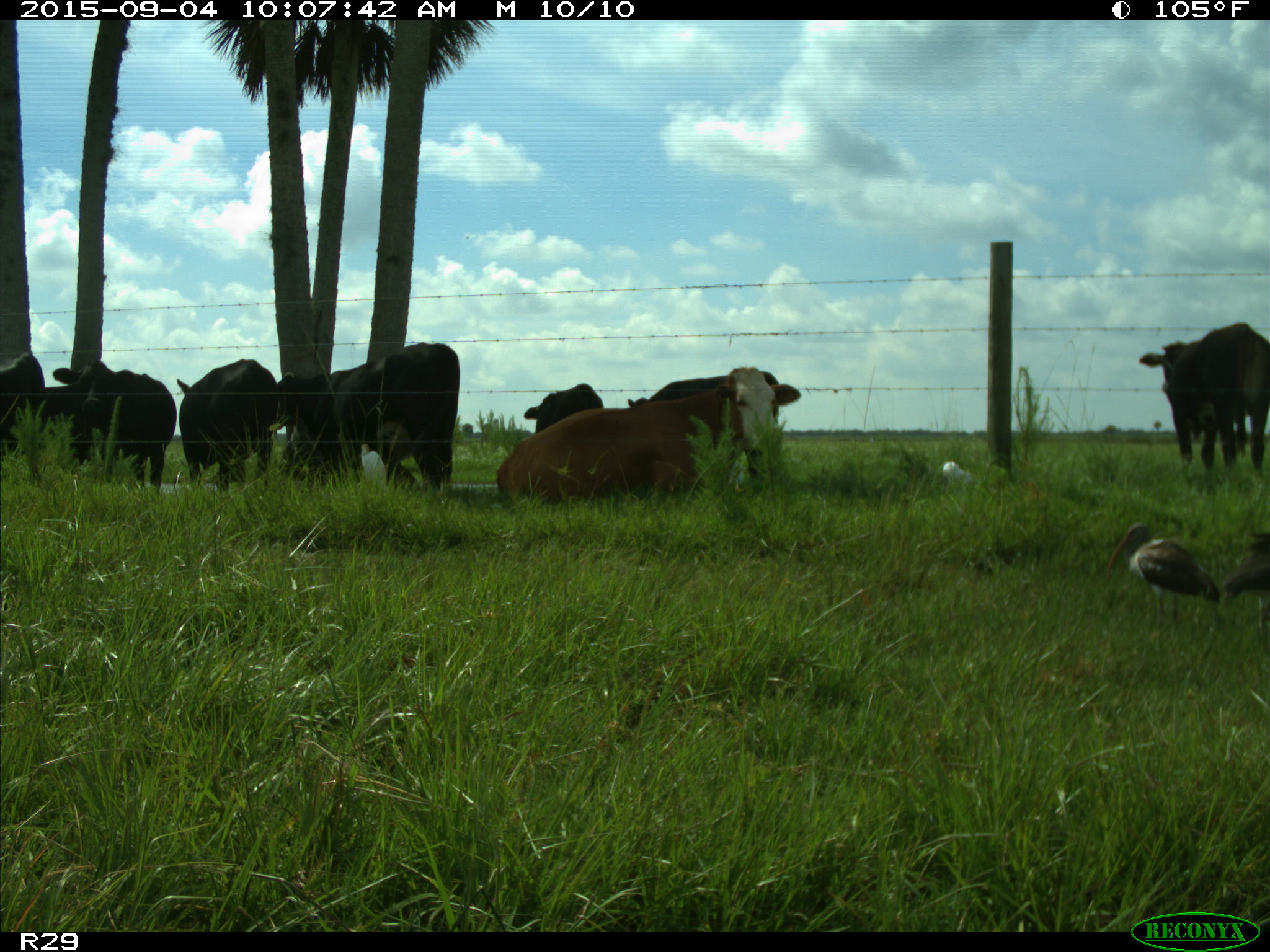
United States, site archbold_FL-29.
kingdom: Animalia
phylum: Chordata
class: Mammalia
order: Artiodactyla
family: Bovidae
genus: Bos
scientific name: Bos taurus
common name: domestic cow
Bos taurus (domestic cow).